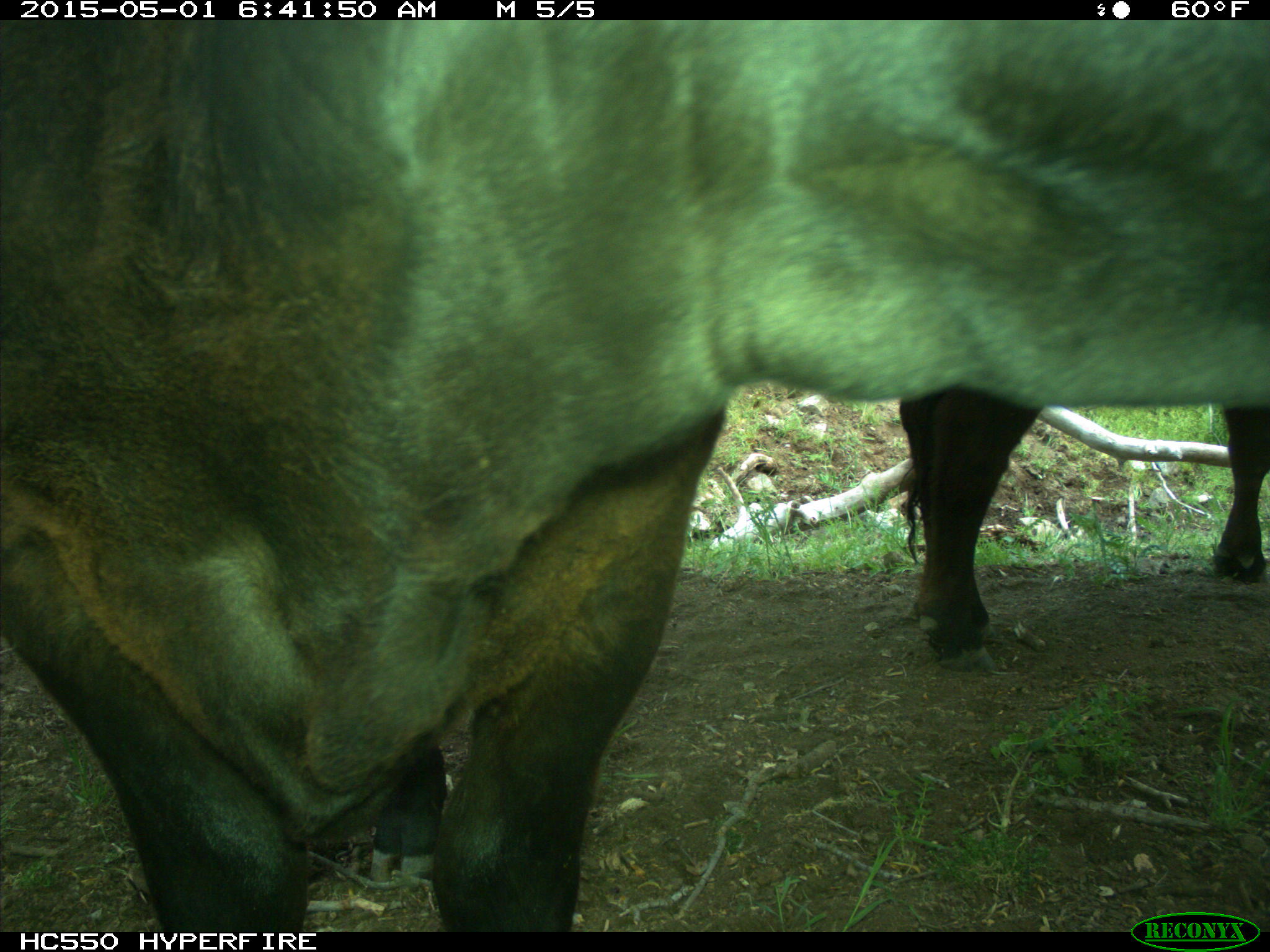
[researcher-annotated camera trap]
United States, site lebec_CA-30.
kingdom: Animalia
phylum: Chordata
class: Mammalia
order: Artiodactyla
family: Bovidae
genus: Bos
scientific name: Bos taurus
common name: domestic cow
Bos taurus (domestic cow).